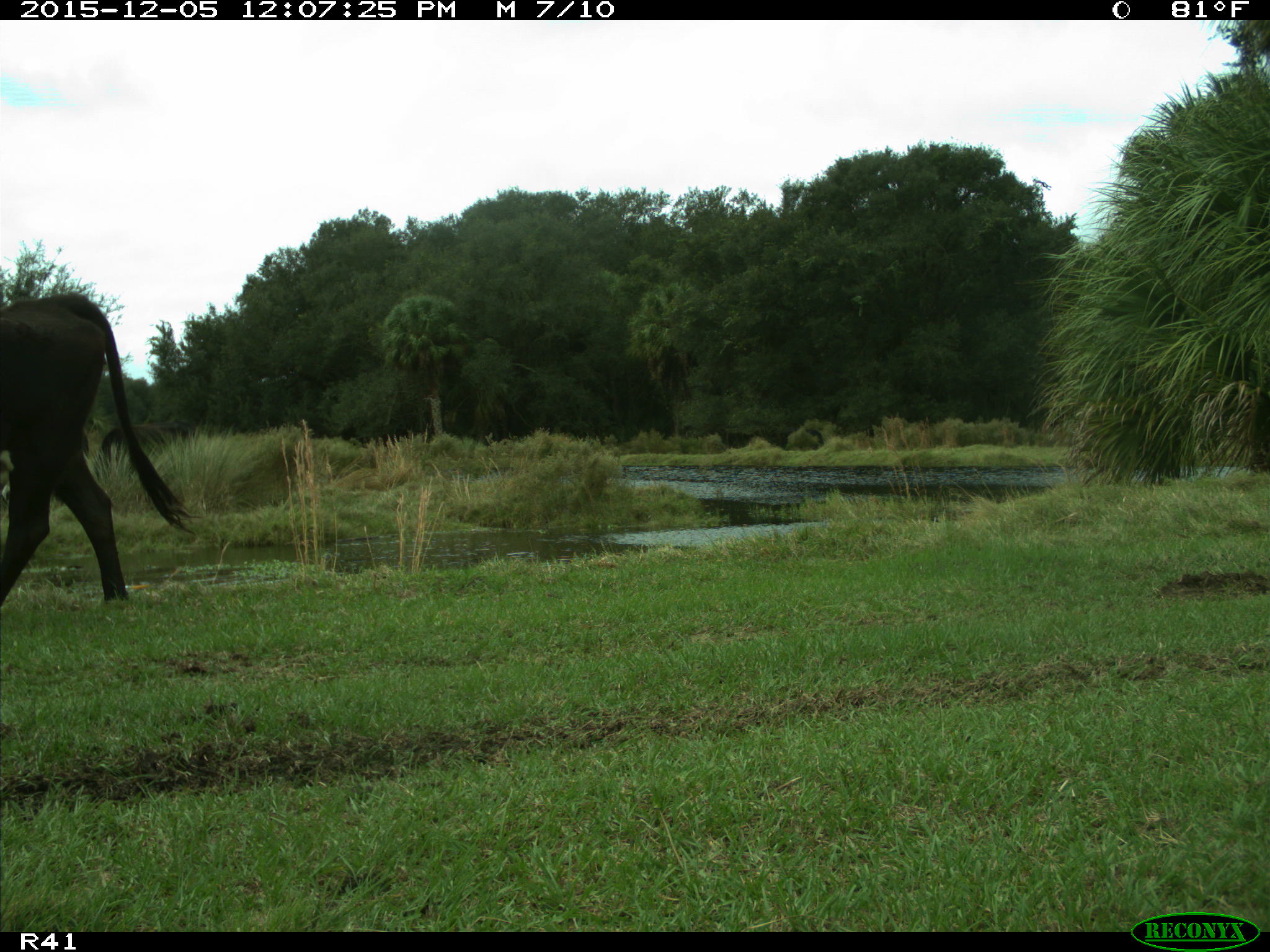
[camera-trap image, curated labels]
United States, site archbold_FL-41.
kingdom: Animalia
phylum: Chordata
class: Mammalia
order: Artiodactyla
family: Bovidae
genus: Bos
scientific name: Bos taurus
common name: domestic cow